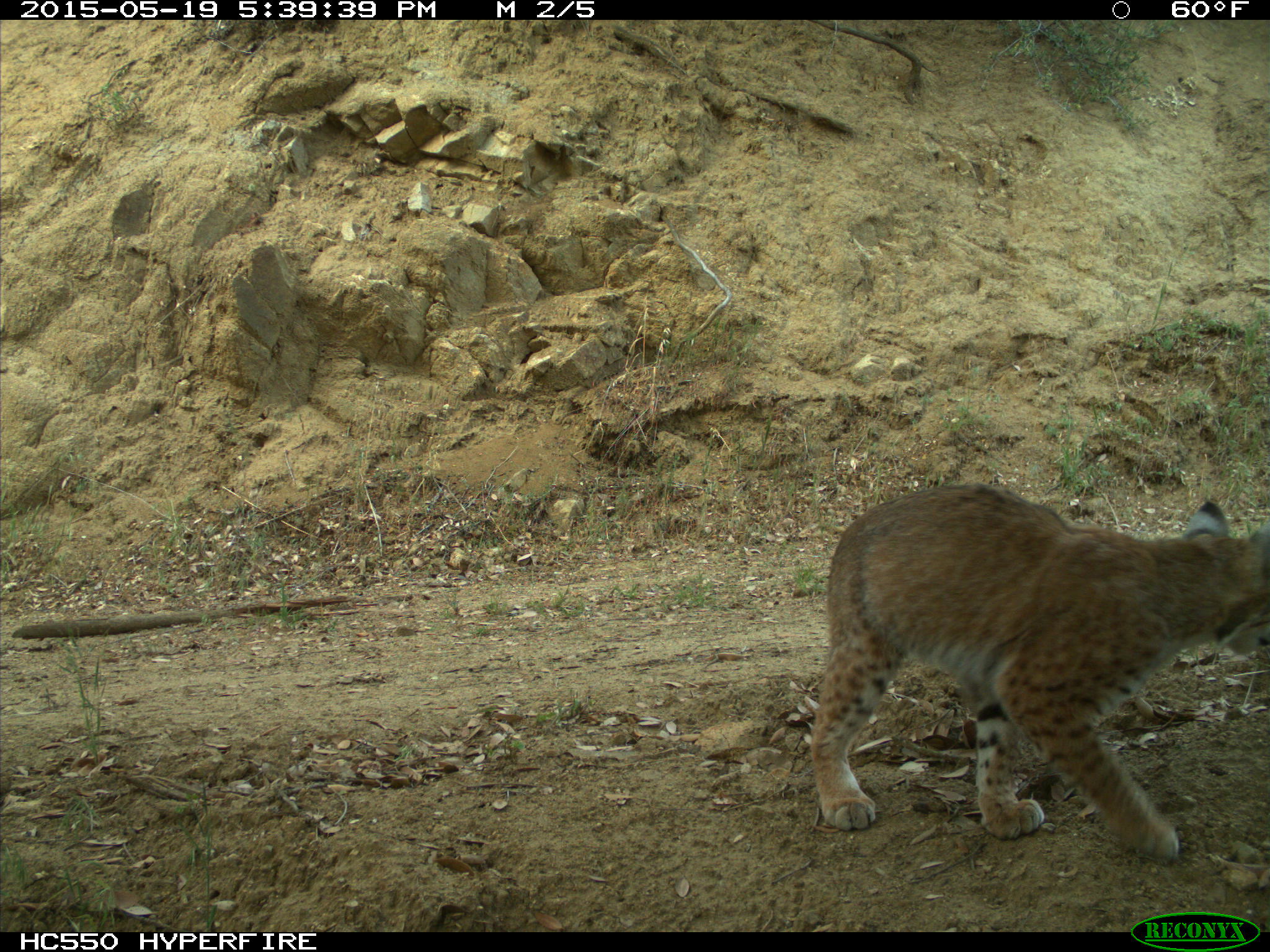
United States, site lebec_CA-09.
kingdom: Animalia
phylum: Chordata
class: Mammalia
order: Carnivora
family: Felidae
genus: Lynx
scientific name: Lynx rufus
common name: bobcat